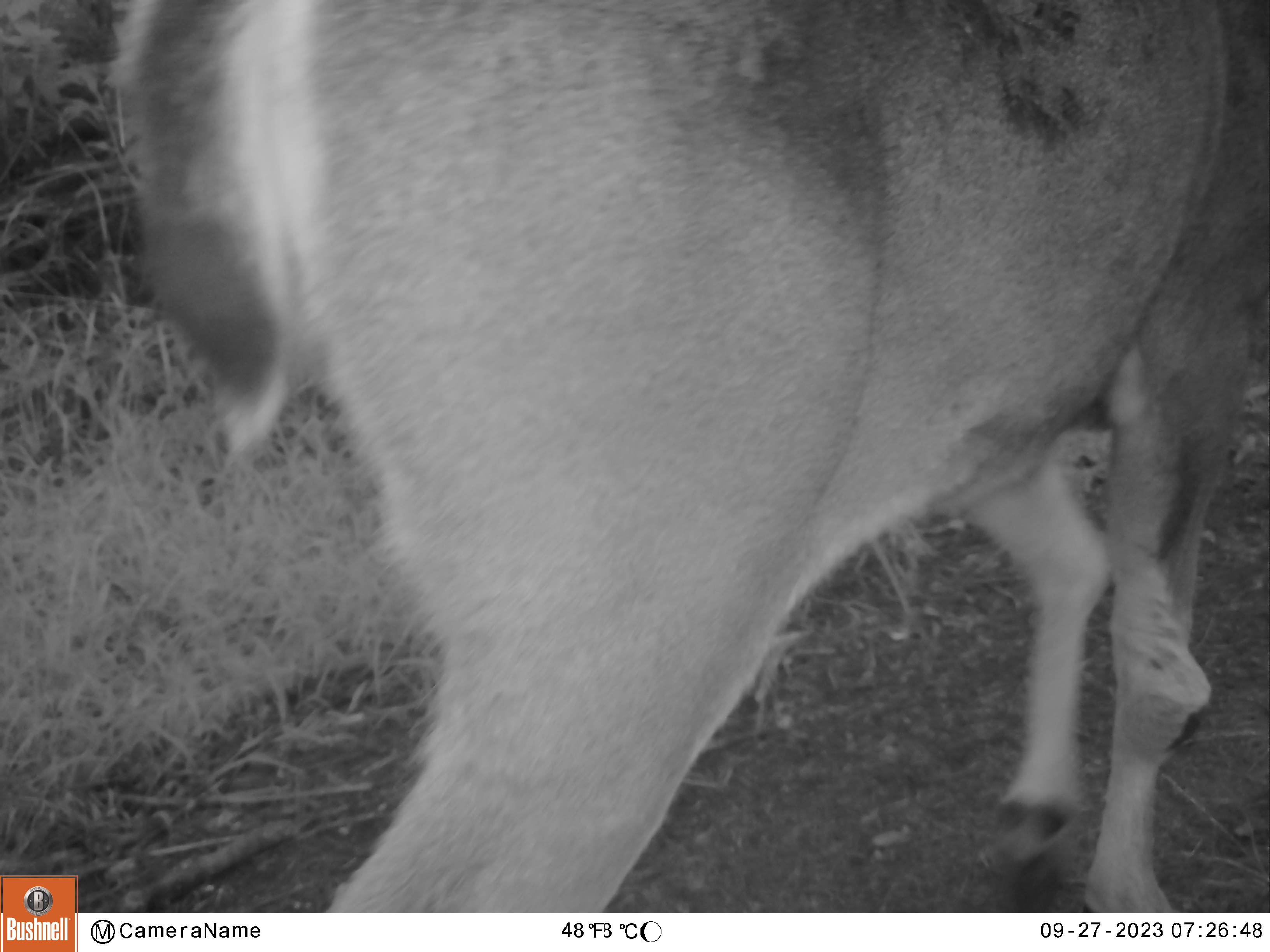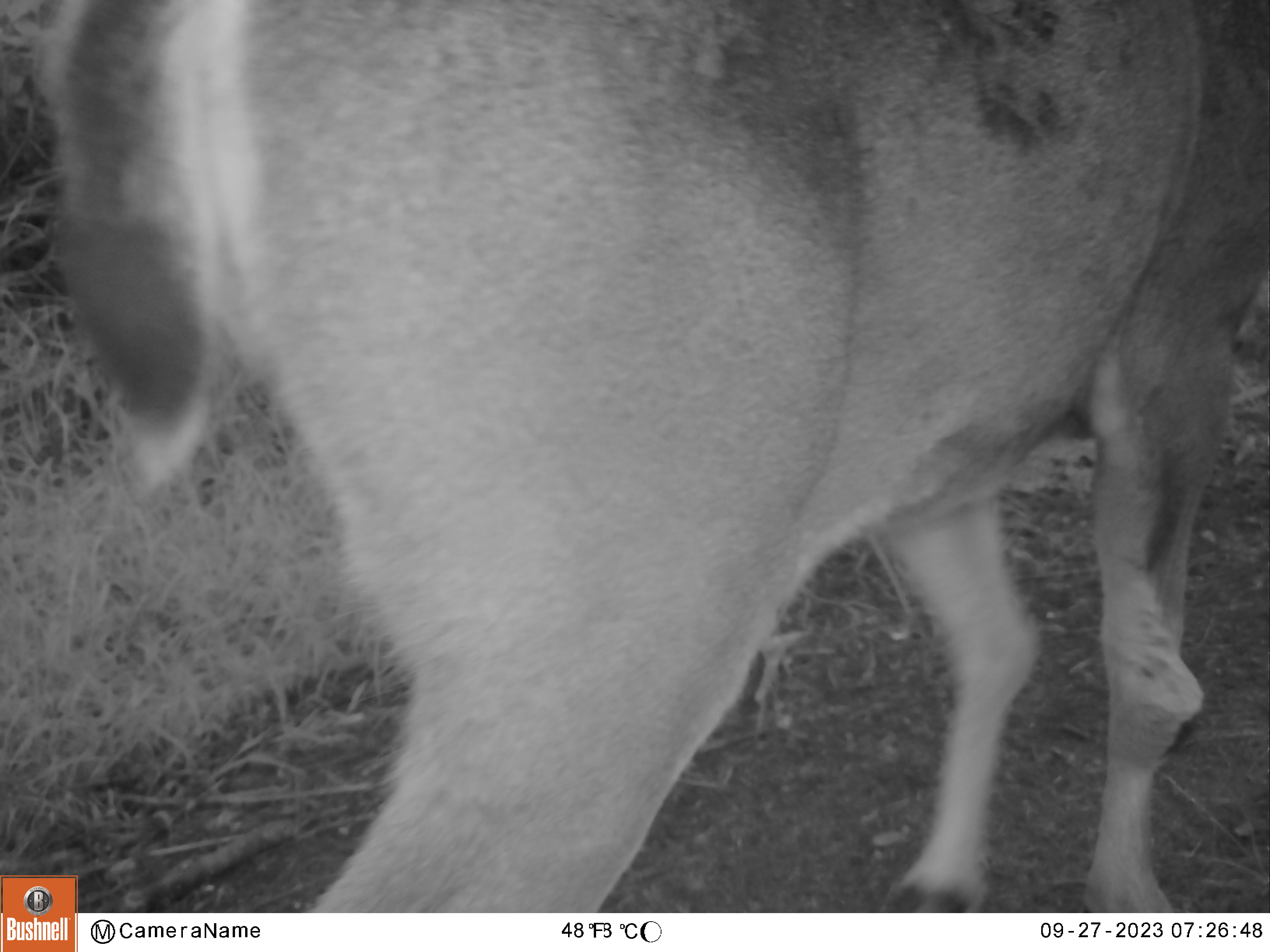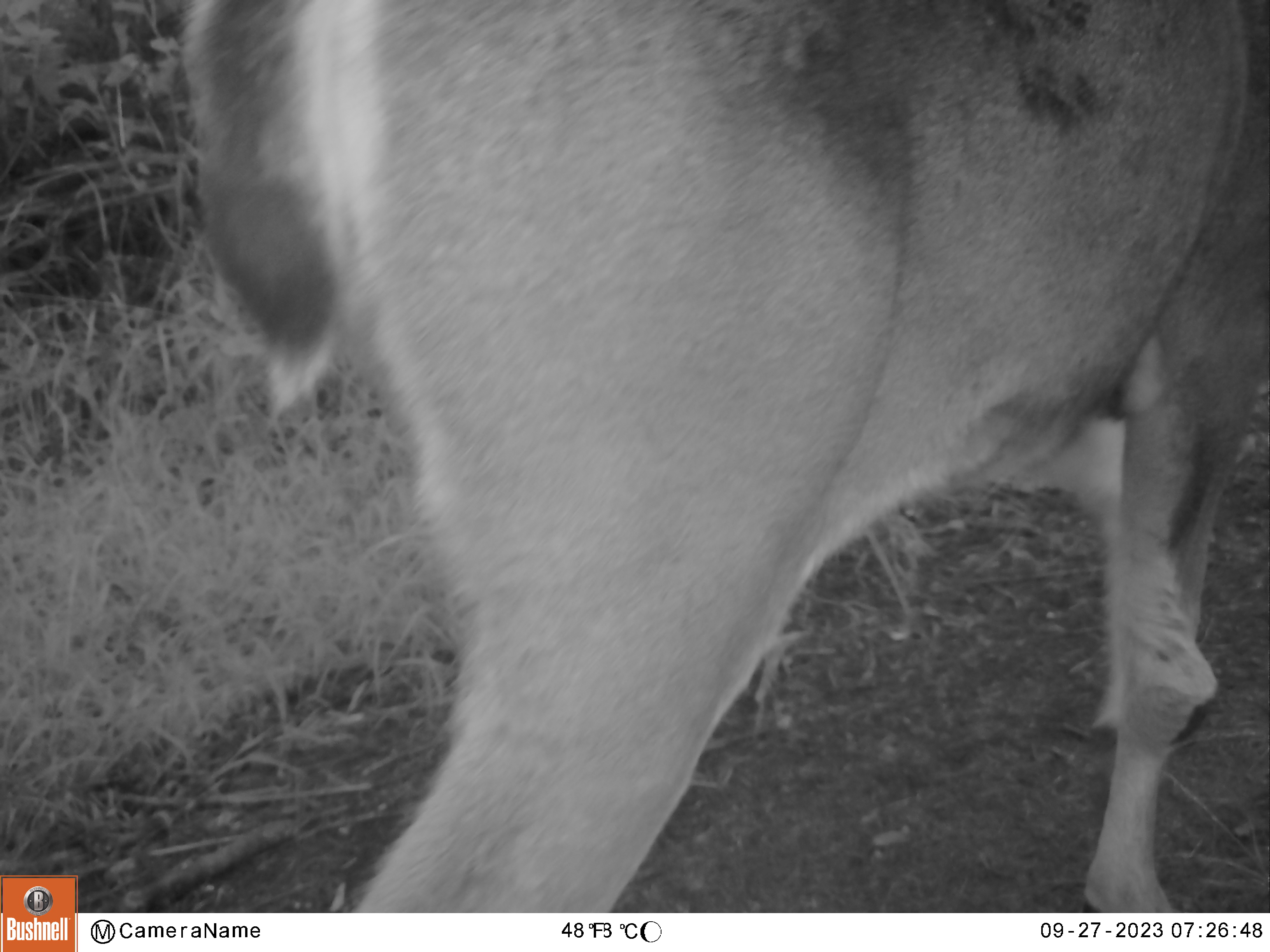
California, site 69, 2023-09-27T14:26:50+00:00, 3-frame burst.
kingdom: Animalia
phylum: Chordata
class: Mammalia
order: Artiodactyla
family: Cervidae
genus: Odocoileus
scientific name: Odocoileus hemionus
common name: mule deer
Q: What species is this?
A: Mule deer (Odocoileus hemionus).